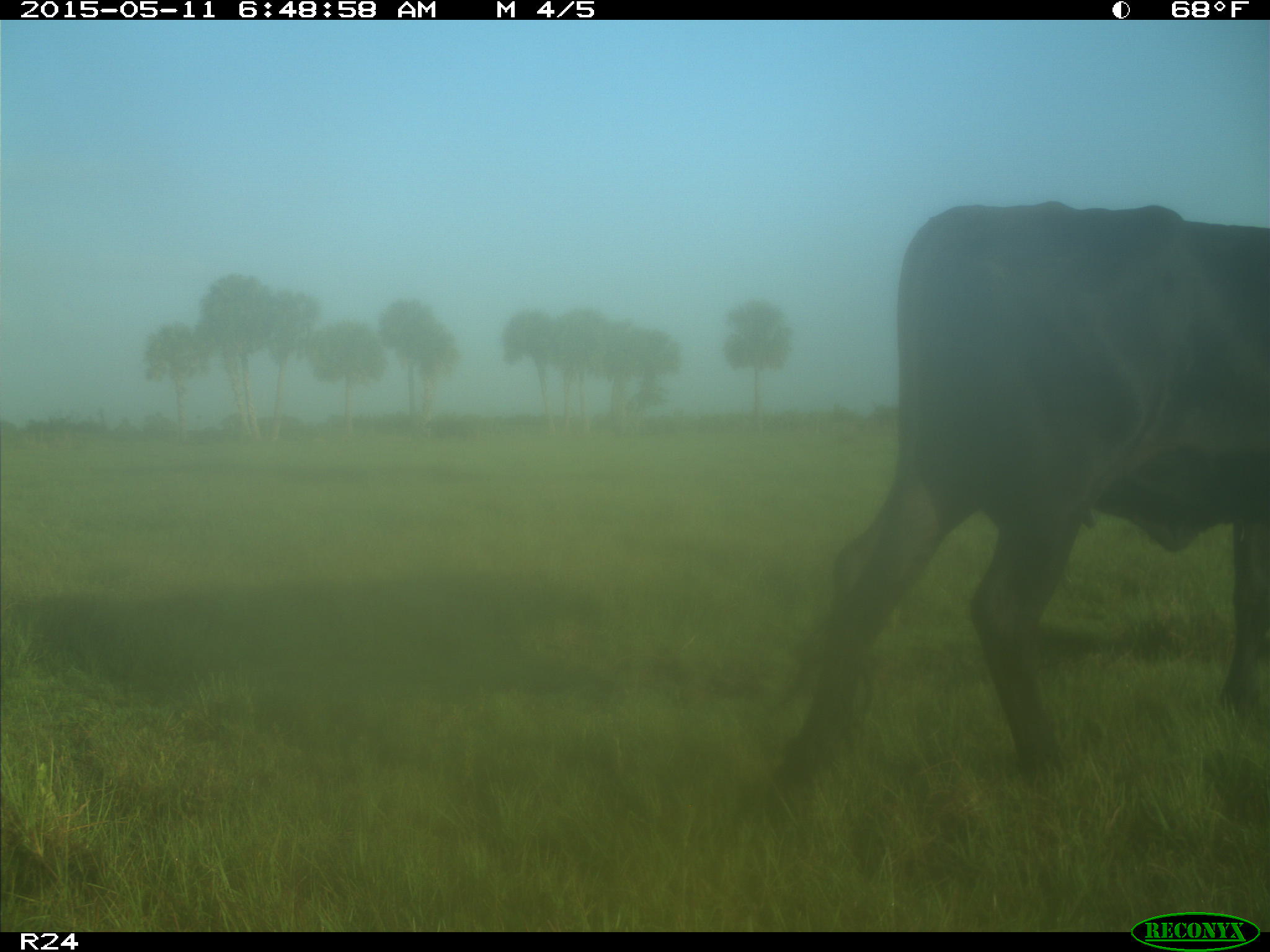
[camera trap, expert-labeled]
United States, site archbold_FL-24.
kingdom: Animalia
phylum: Chordata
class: Mammalia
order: Artiodactyla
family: Bovidae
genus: Bos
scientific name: Bos taurus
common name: domestic cow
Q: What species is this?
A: Bos taurus (domestic cow).